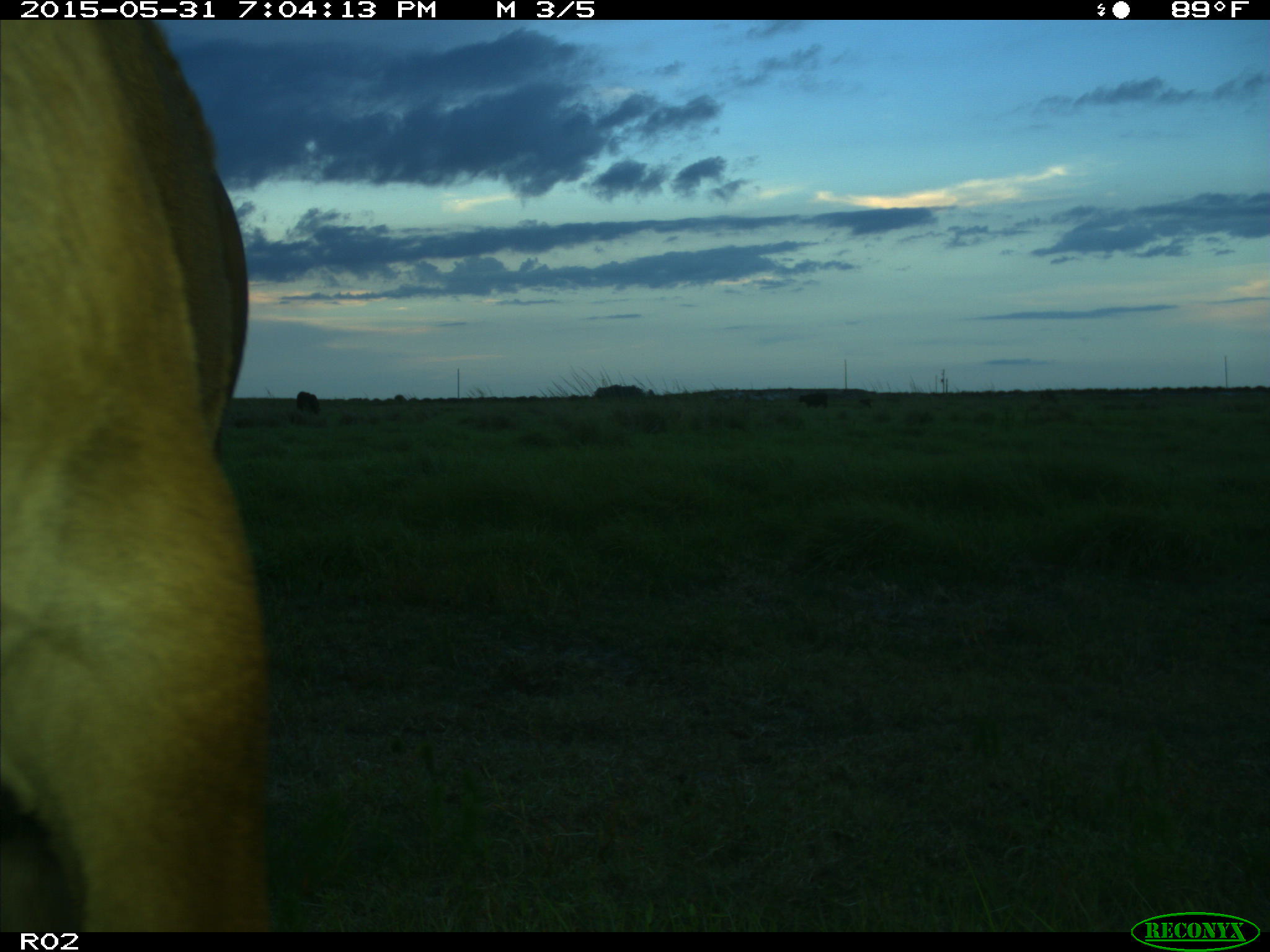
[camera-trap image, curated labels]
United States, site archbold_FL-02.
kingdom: Animalia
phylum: Chordata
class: Mammalia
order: Artiodactyla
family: Bovidae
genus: Bos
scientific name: Bos taurus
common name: domestic cow